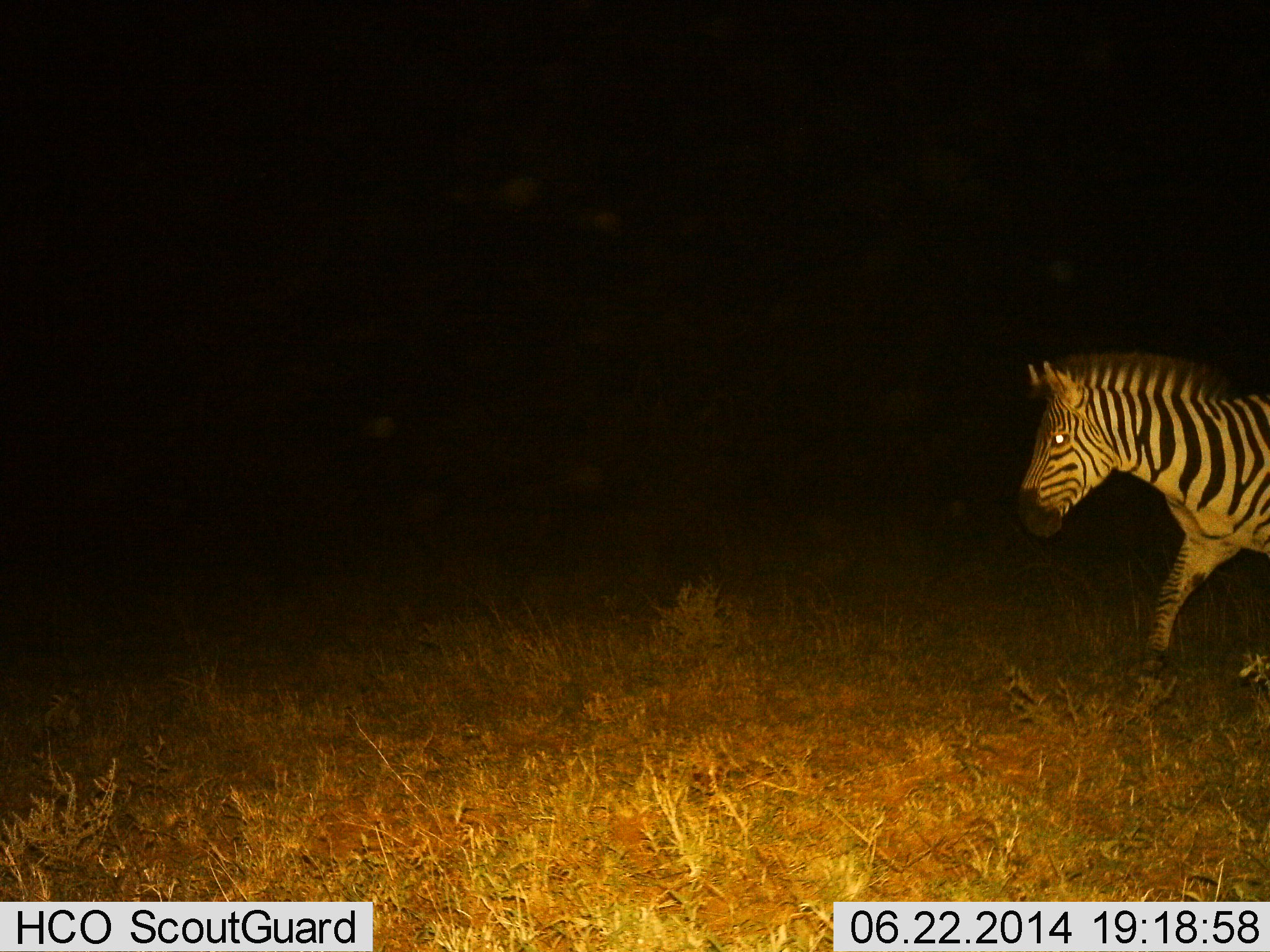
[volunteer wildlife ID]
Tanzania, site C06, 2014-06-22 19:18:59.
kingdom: Animalia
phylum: Chordata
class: Mammalia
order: Perissodactyla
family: Equidae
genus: Equus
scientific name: Equus quagga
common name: plains zebra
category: zebra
Zebra (plains zebra) (Equus quagga), count 1. Behavior (volunteer vote fractions): standing 20%, resting 0%, moving 90%, interacting 0%. Young present (vote fraction): 0%. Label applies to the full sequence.